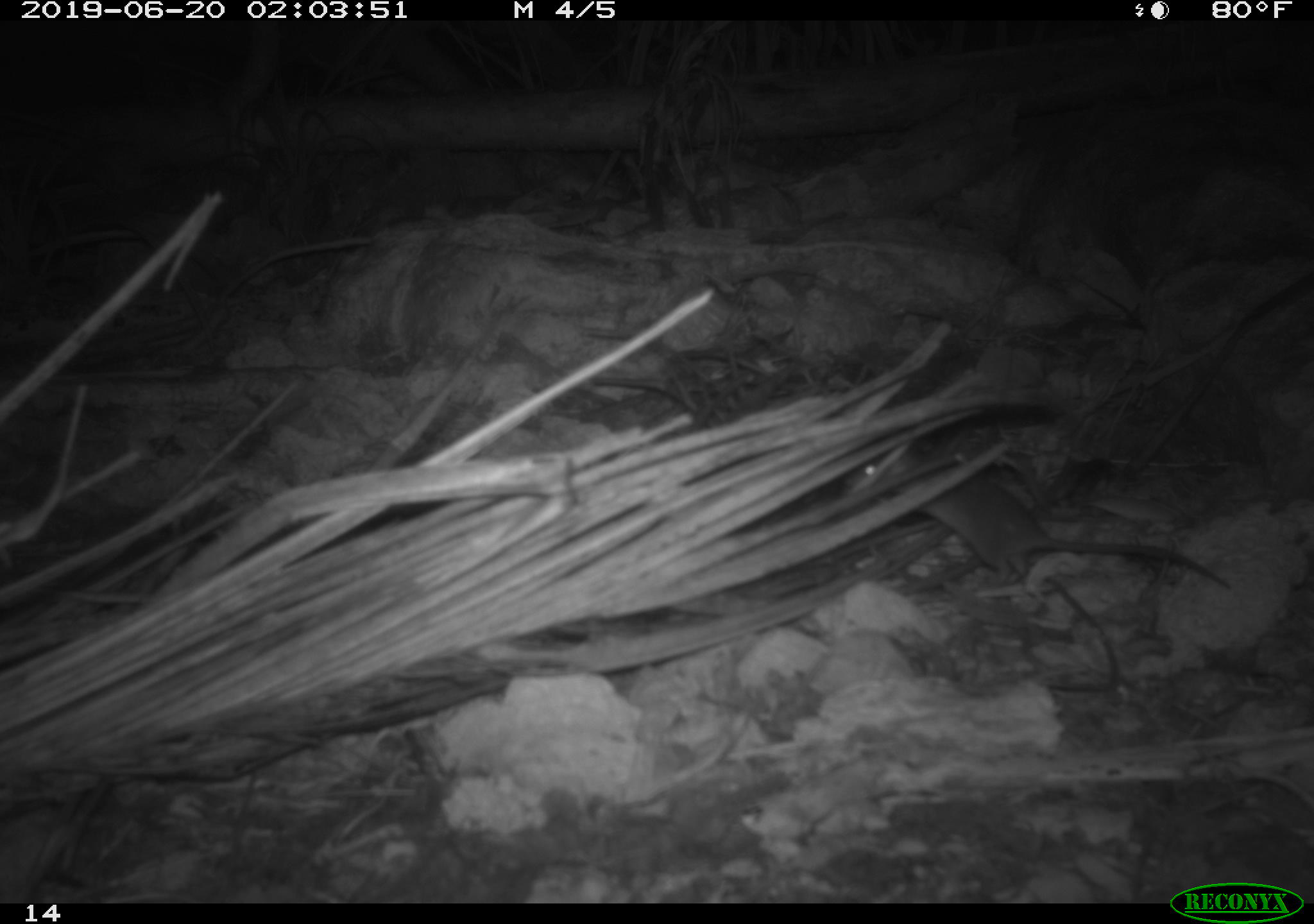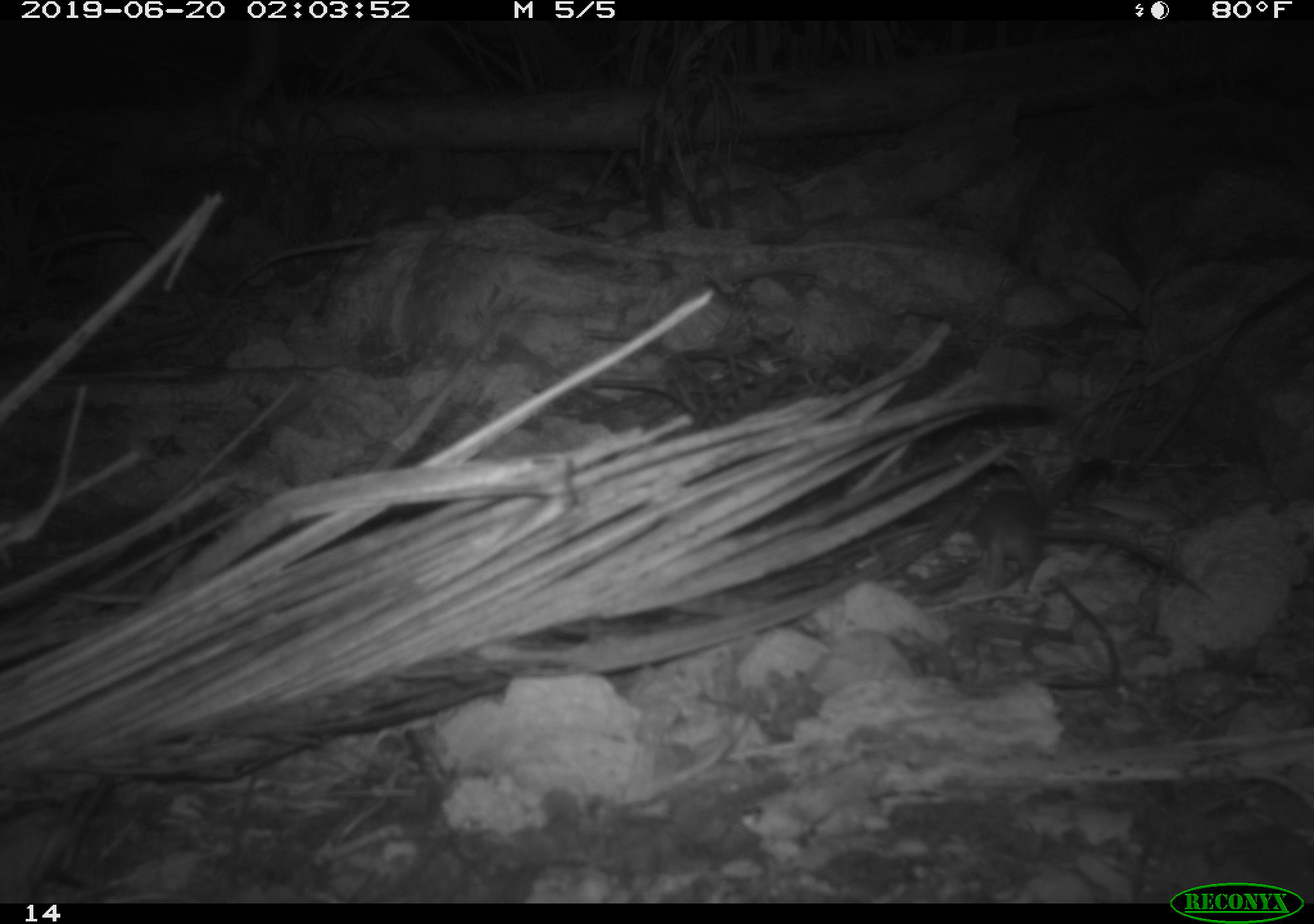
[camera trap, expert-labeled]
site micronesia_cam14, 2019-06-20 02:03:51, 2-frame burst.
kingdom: Animalia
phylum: Chordata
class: Mammalia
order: Rodentia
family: Muridae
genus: Rattus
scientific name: Rattus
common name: rat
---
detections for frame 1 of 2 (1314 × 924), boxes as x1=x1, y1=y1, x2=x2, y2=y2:
rat: x1=837, y1=443, x2=1249, y2=604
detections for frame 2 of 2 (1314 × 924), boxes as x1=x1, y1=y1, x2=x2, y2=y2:
rat: x1=963, y1=475, x2=1217, y2=620